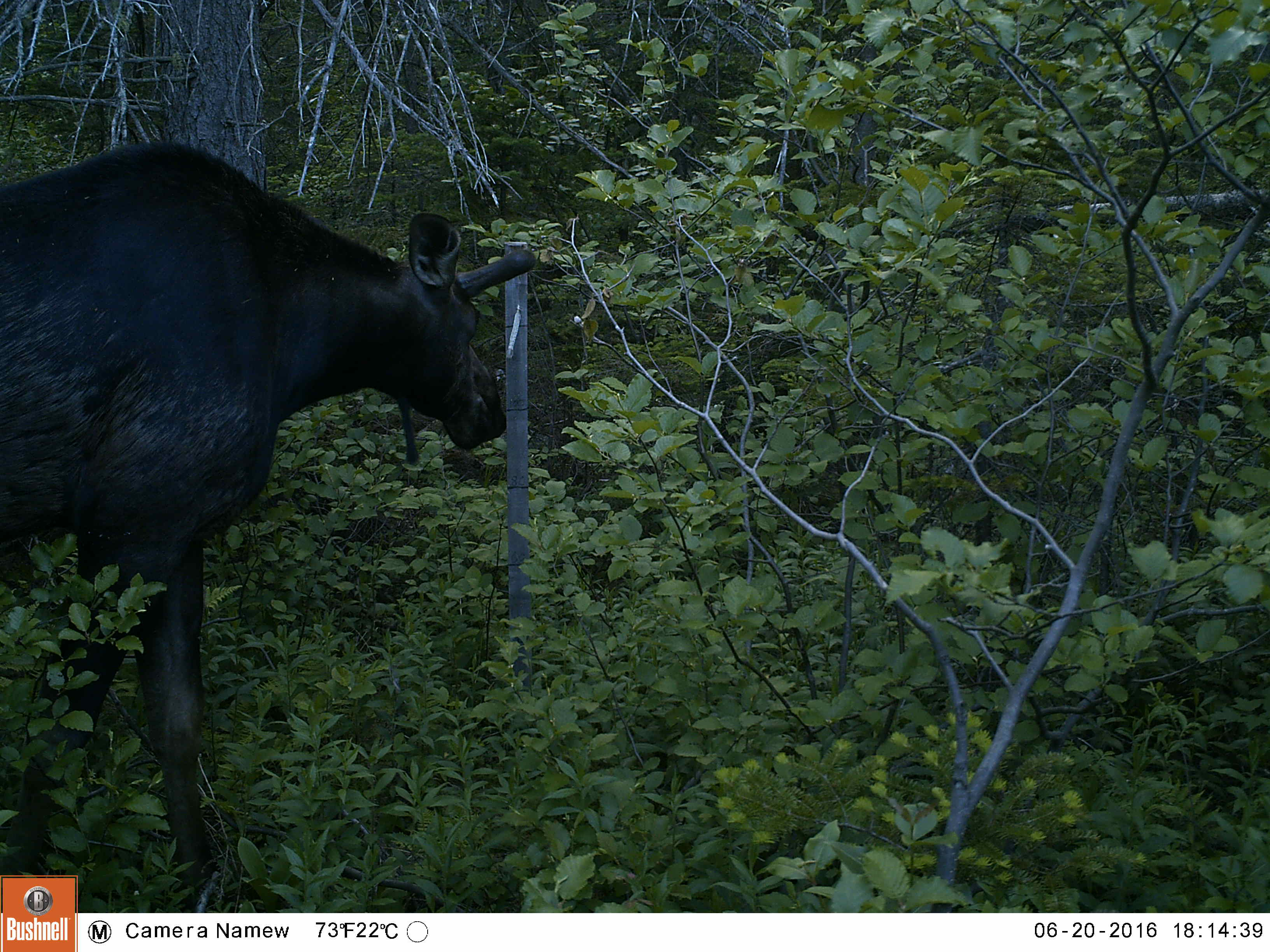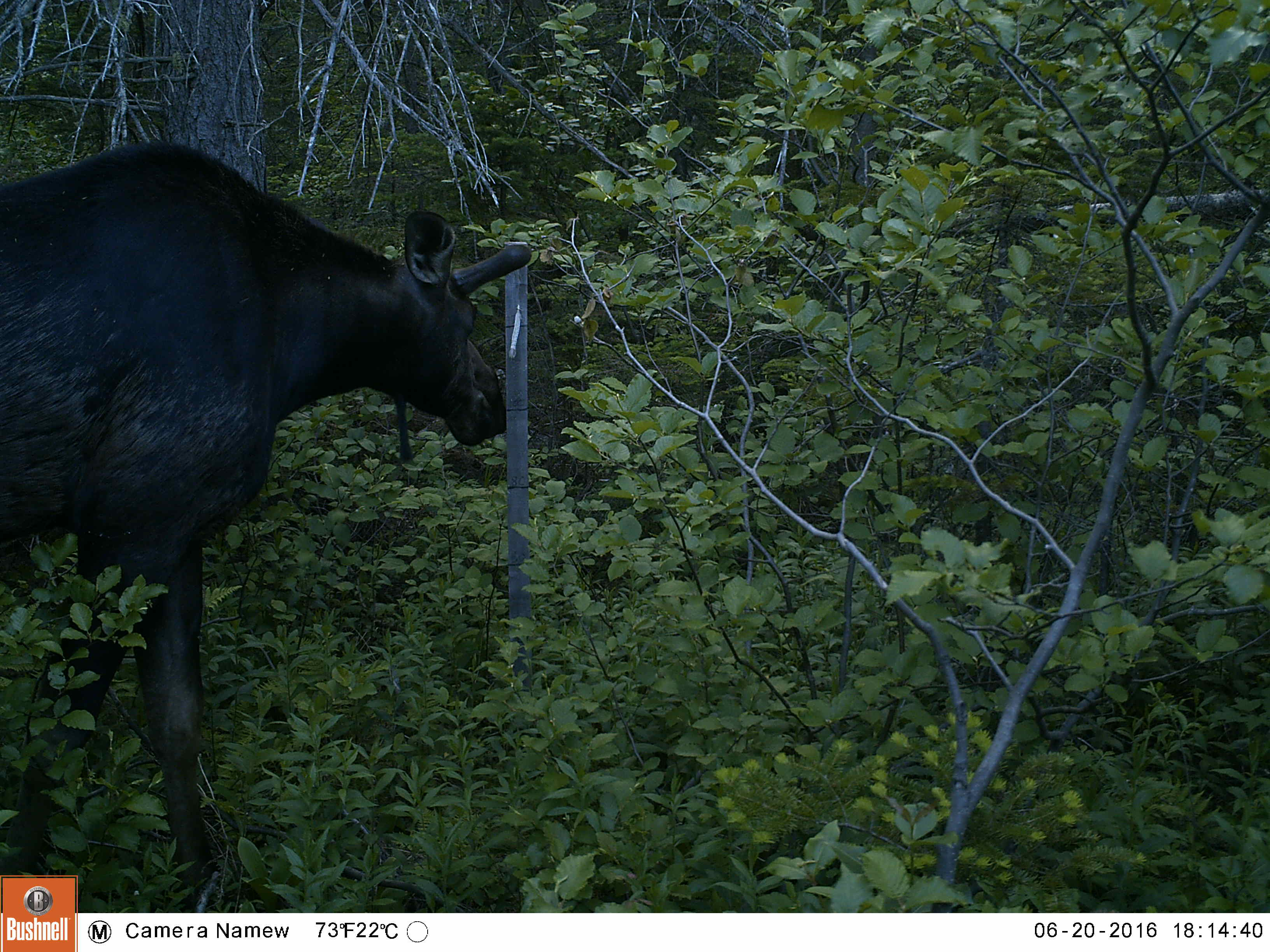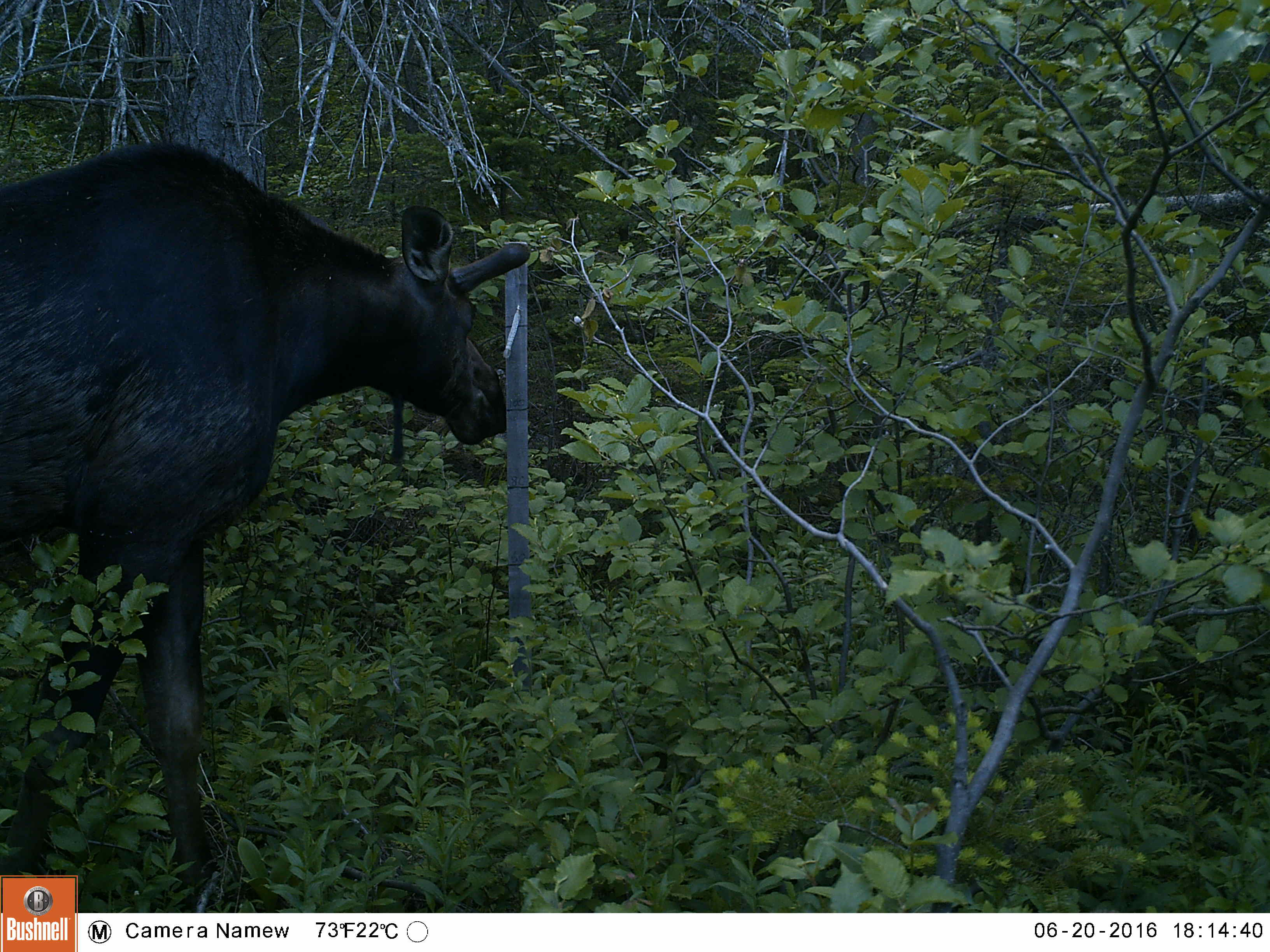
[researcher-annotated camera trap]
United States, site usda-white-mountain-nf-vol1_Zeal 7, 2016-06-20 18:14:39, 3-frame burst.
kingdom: Animalia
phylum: Chordata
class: Mammalia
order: Artiodactyla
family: Cervidae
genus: Alces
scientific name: Alces alces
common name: moose